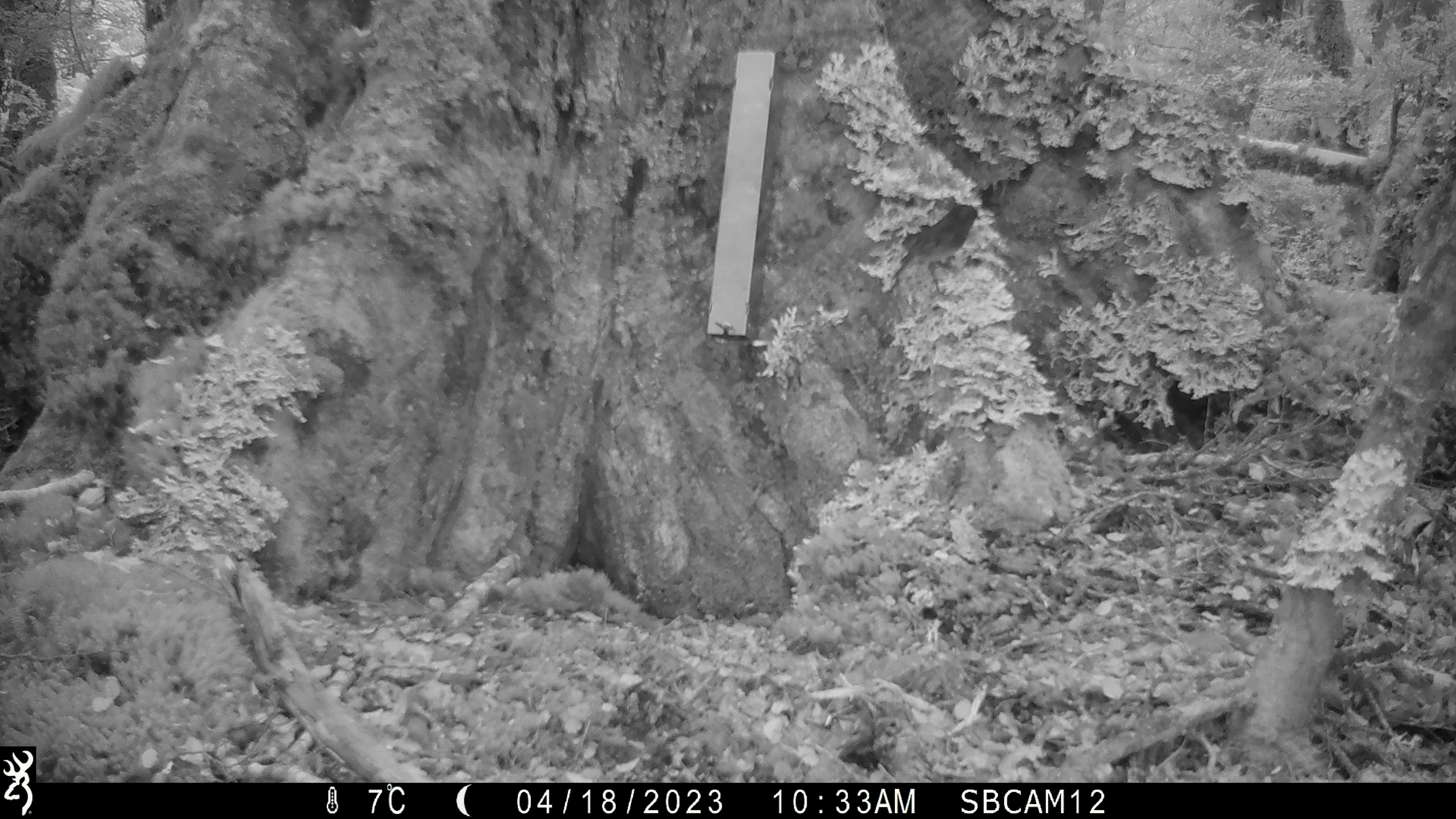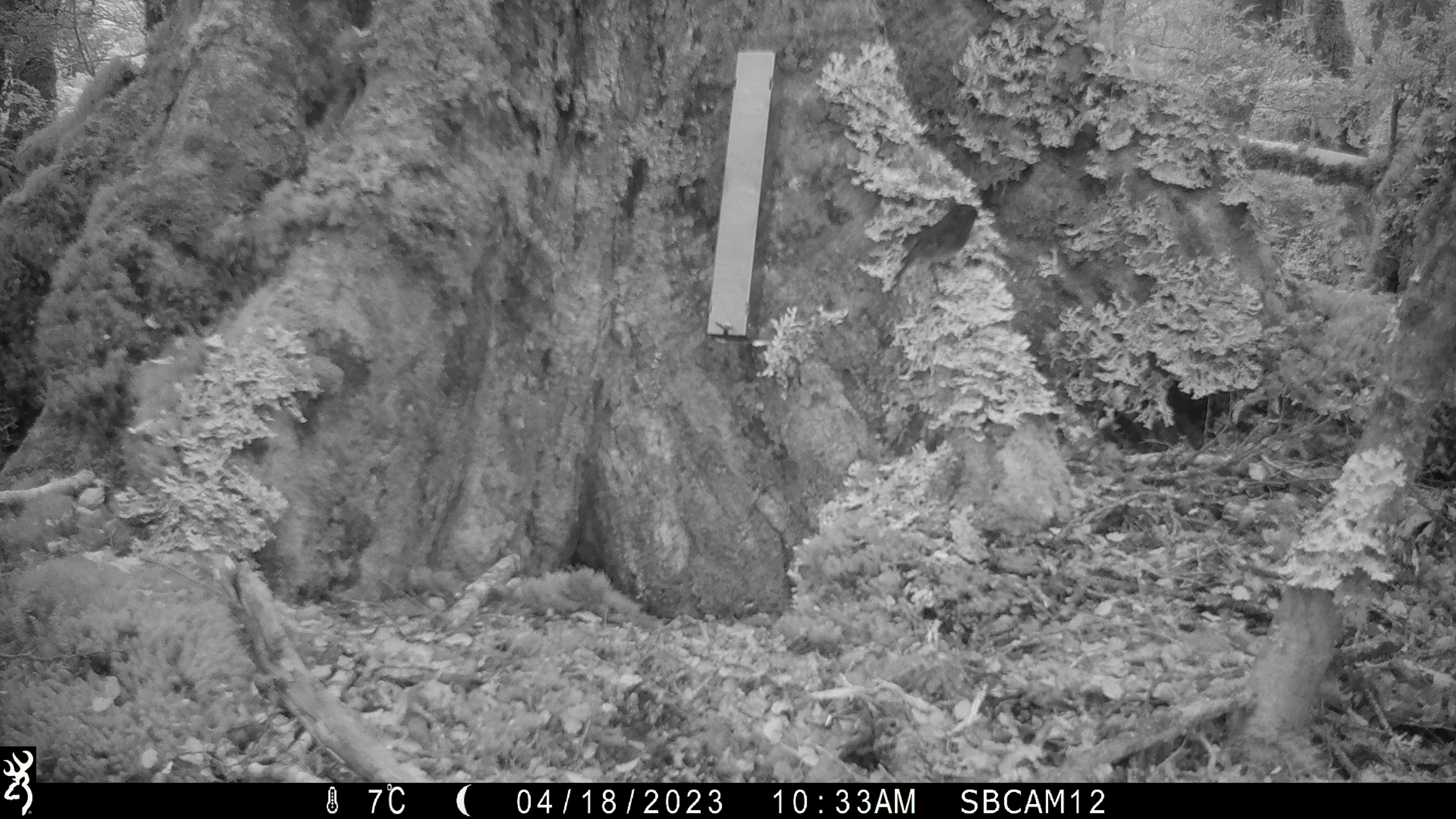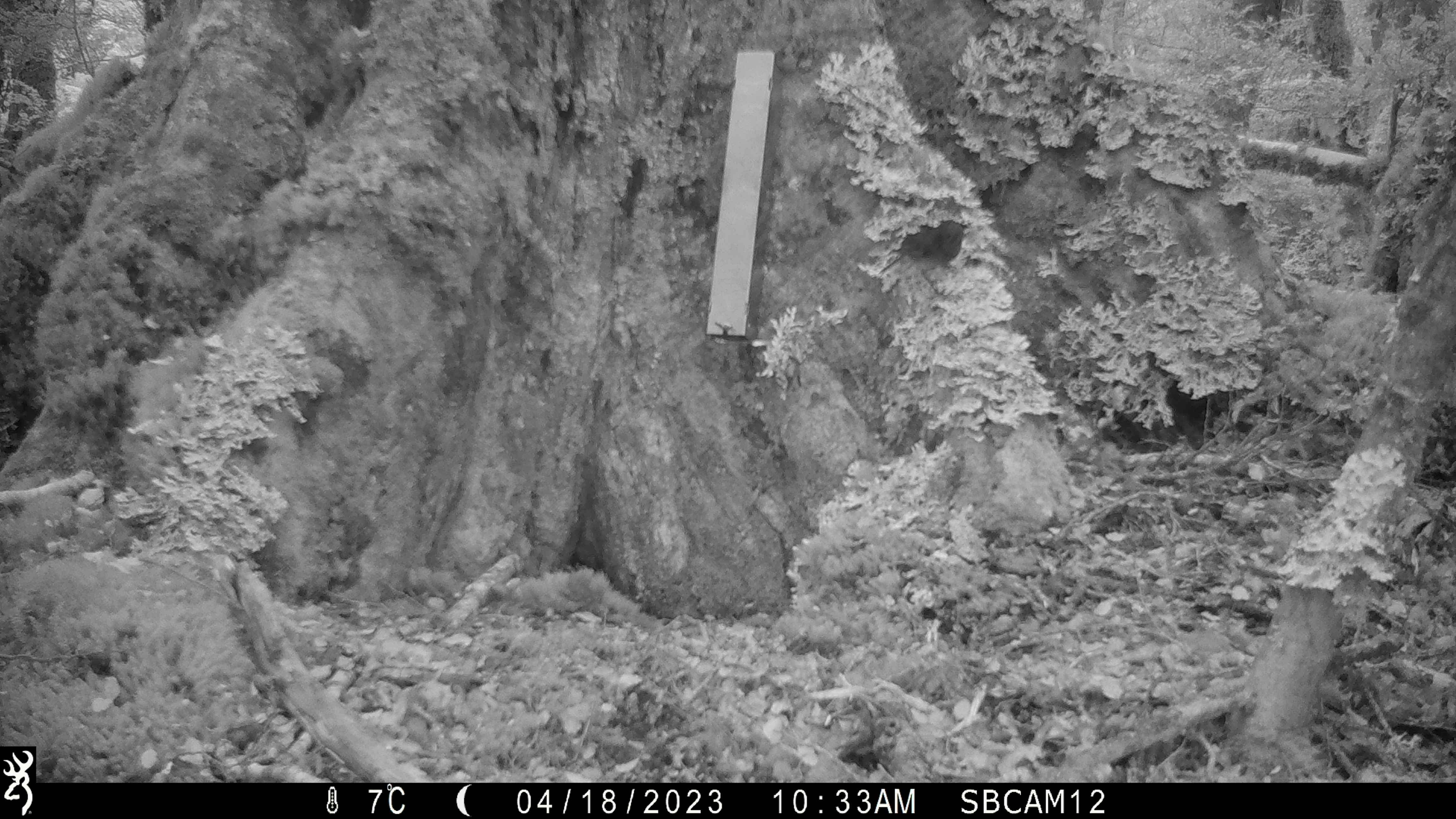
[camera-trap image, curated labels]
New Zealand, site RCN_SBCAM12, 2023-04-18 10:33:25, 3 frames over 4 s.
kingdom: Animalia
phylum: Chordata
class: Aves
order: Passeriformes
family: Petroicidae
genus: Petroica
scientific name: Petroica australis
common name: new zealand robin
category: robin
Robin (new zealand robin) (Petroica australis).